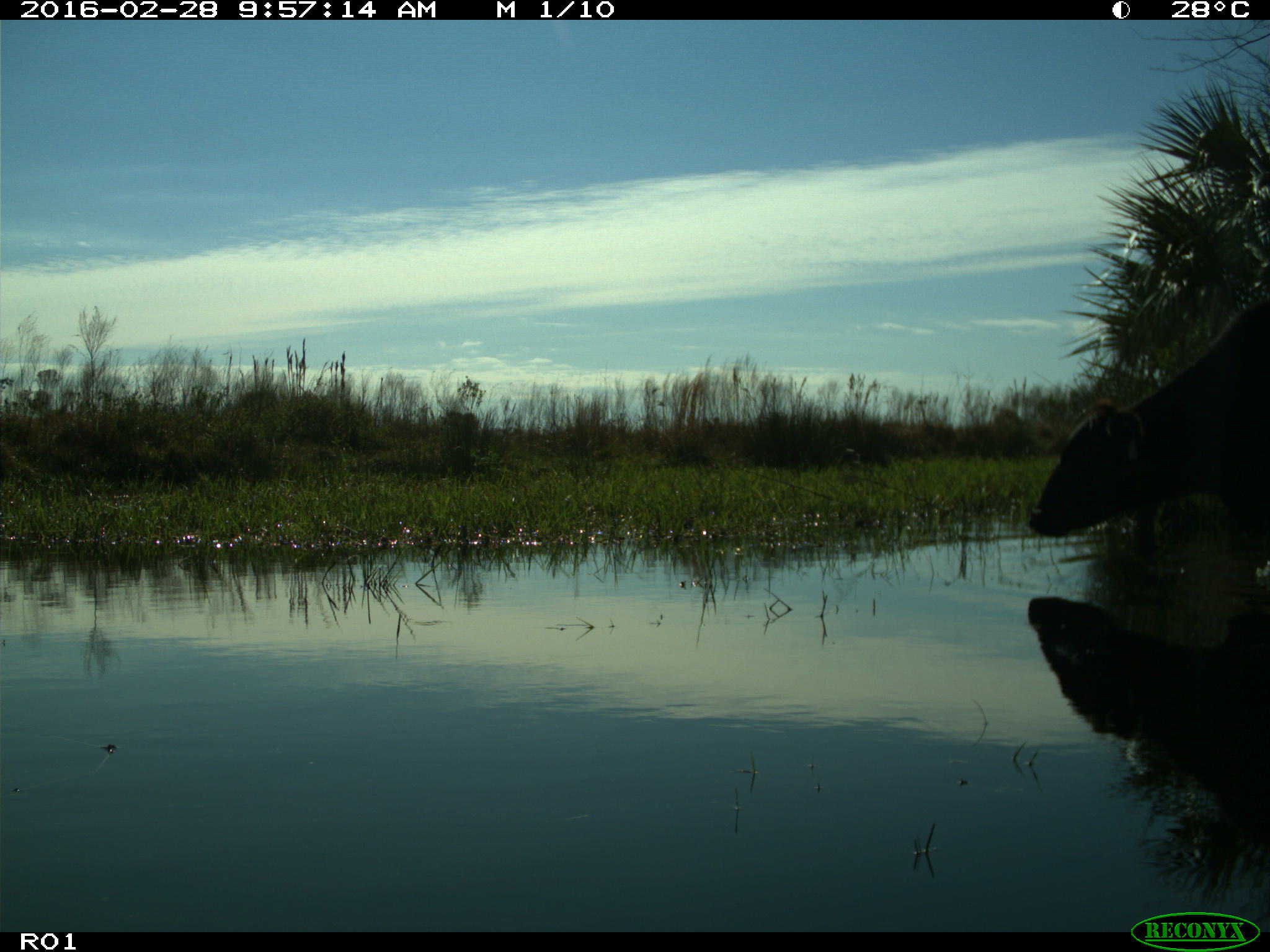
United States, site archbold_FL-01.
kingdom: Animalia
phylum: Chordata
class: Mammalia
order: Artiodactyla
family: Bovidae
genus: Bos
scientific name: Bos taurus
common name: domestic cow